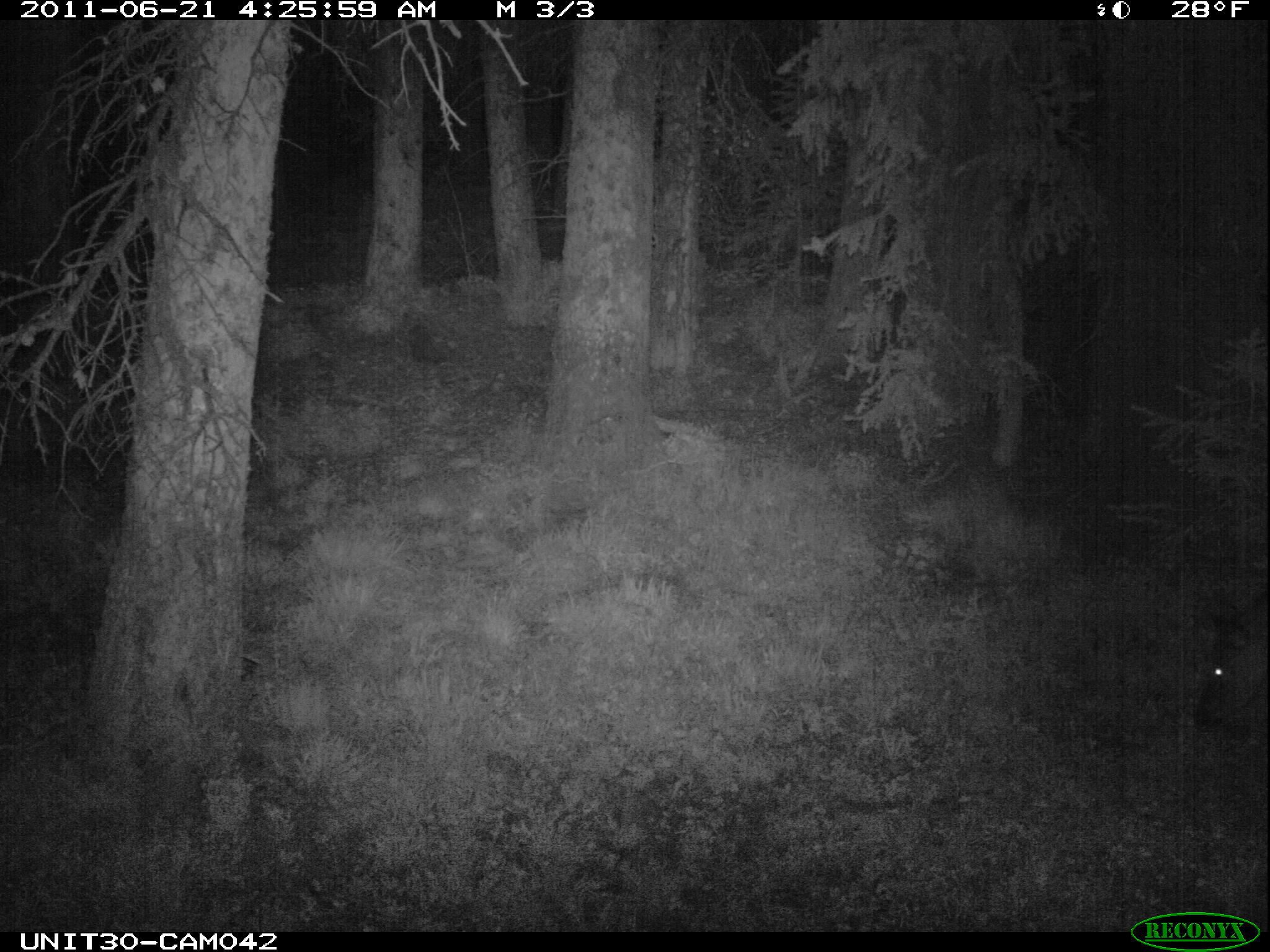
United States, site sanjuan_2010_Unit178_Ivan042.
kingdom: Animalia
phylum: Chordata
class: Mammalia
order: Artiodactyla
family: Cervidae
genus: Cervus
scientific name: Cervus elaphus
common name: red deer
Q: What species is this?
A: Cervus elaphus (red deer).